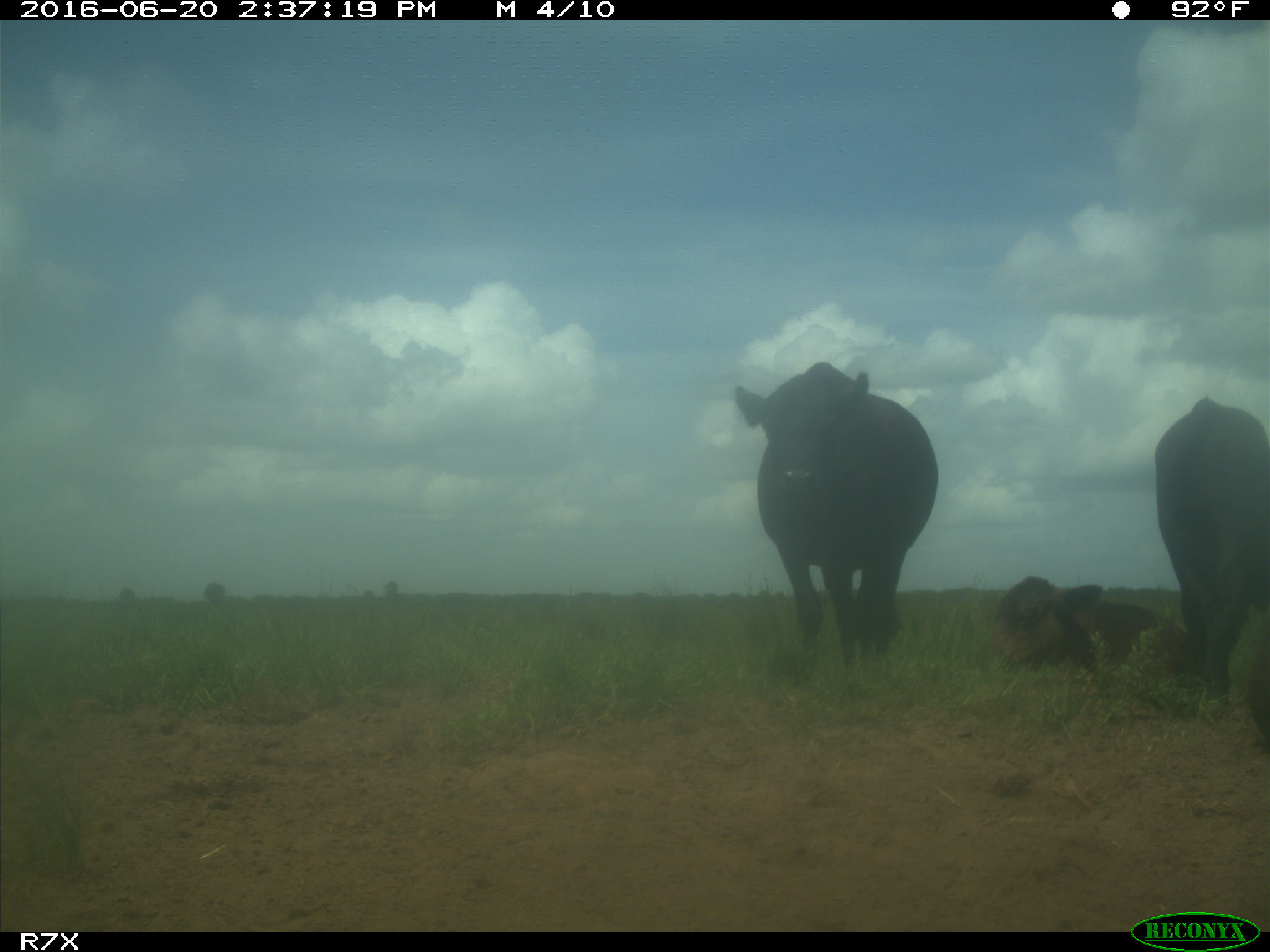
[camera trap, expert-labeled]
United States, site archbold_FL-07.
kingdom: Animalia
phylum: Chordata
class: Mammalia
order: Artiodactyla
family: Bovidae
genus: Bos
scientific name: Bos taurus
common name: domestic cow